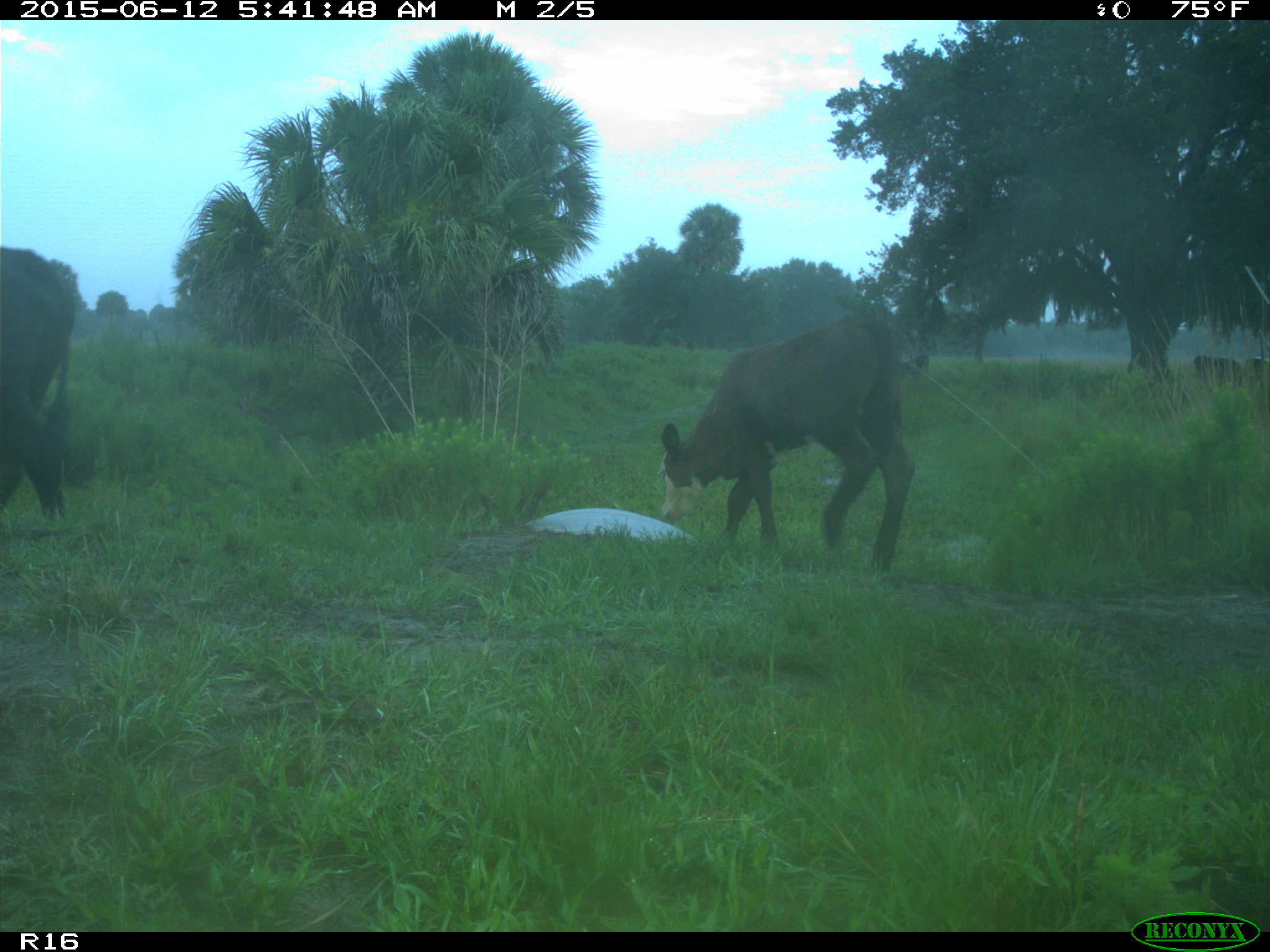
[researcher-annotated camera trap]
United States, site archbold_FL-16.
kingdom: Animalia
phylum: Chordata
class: Mammalia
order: Artiodactyla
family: Bovidae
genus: Bos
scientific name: Bos taurus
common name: domestic cow